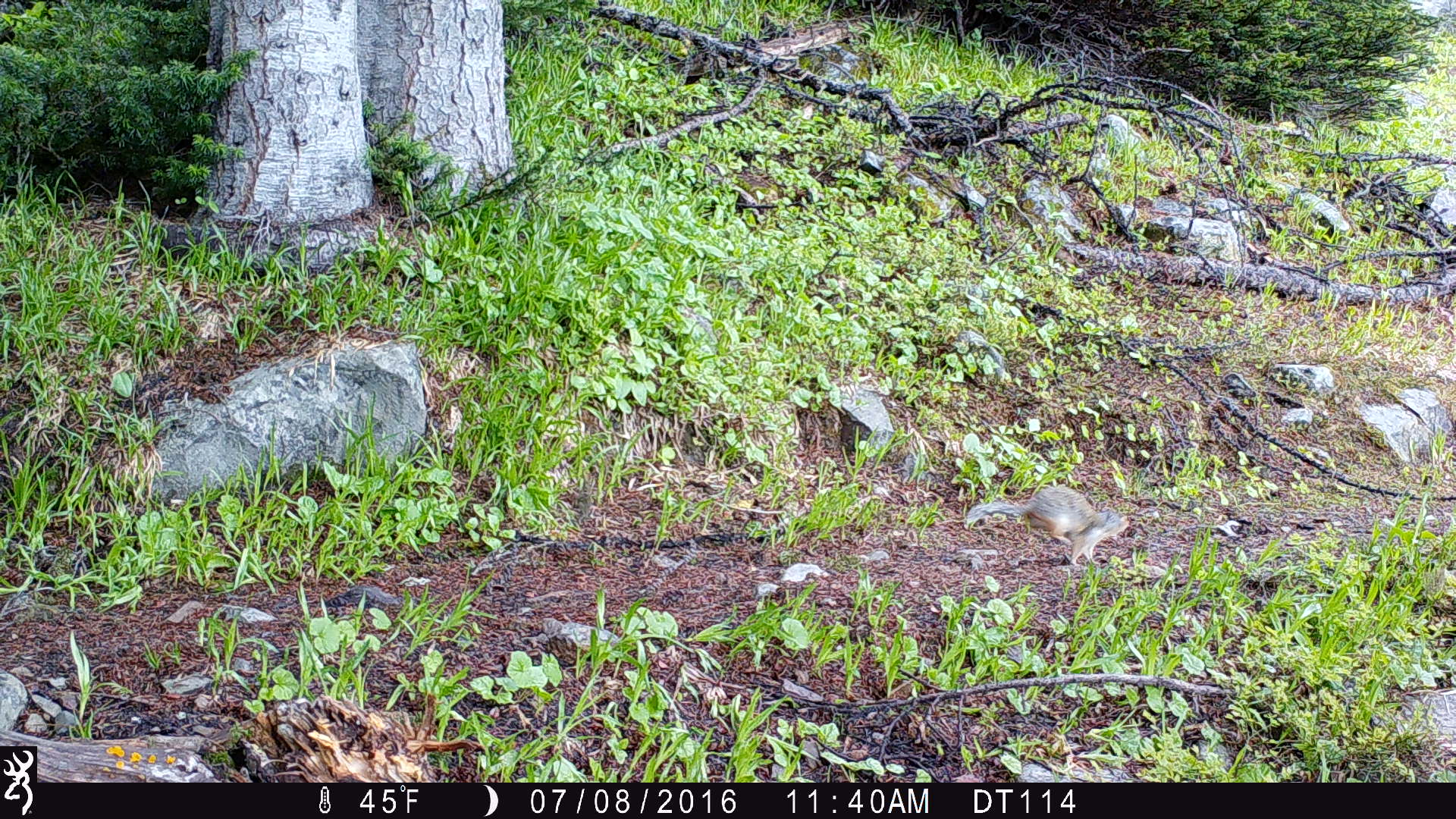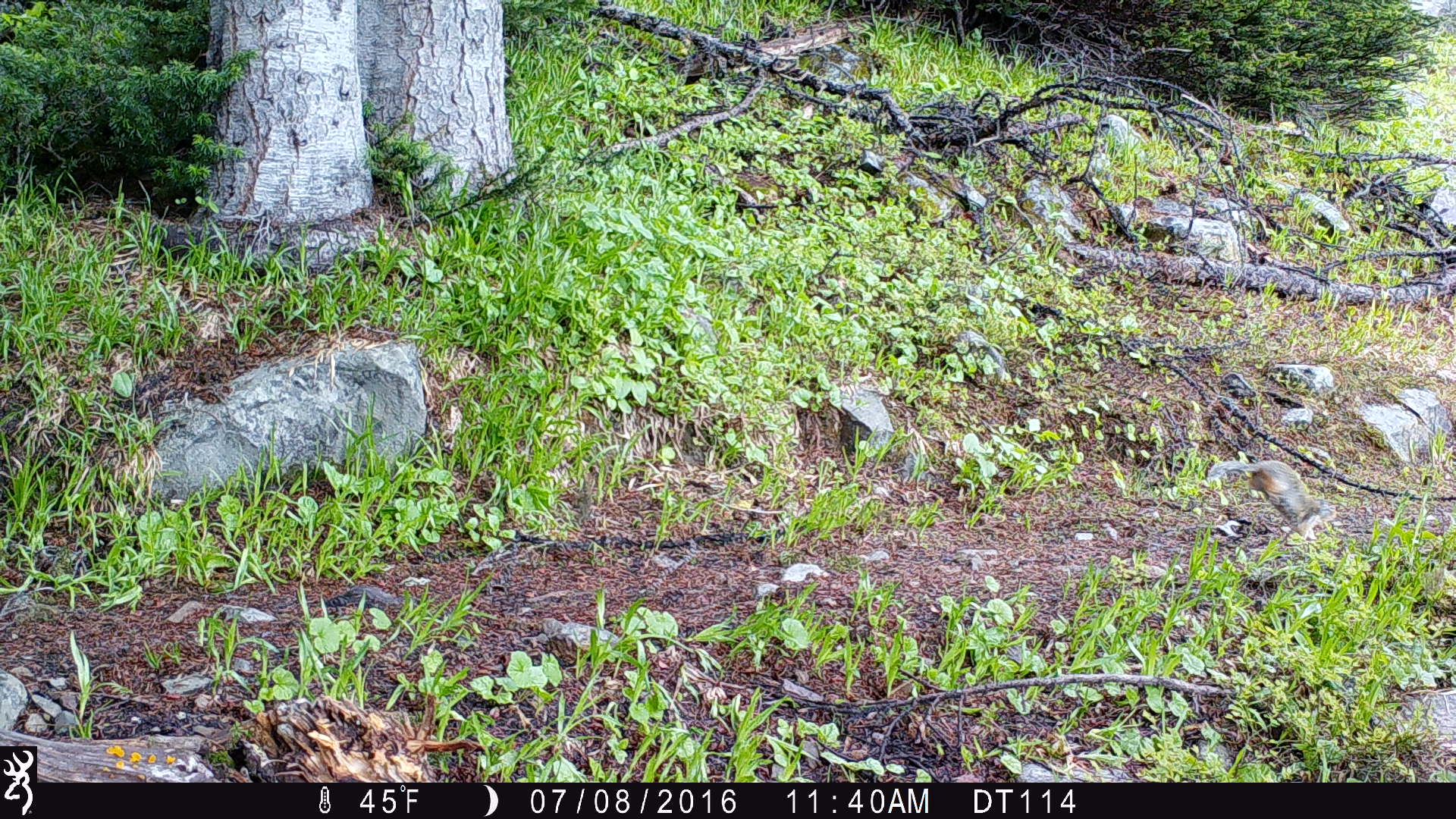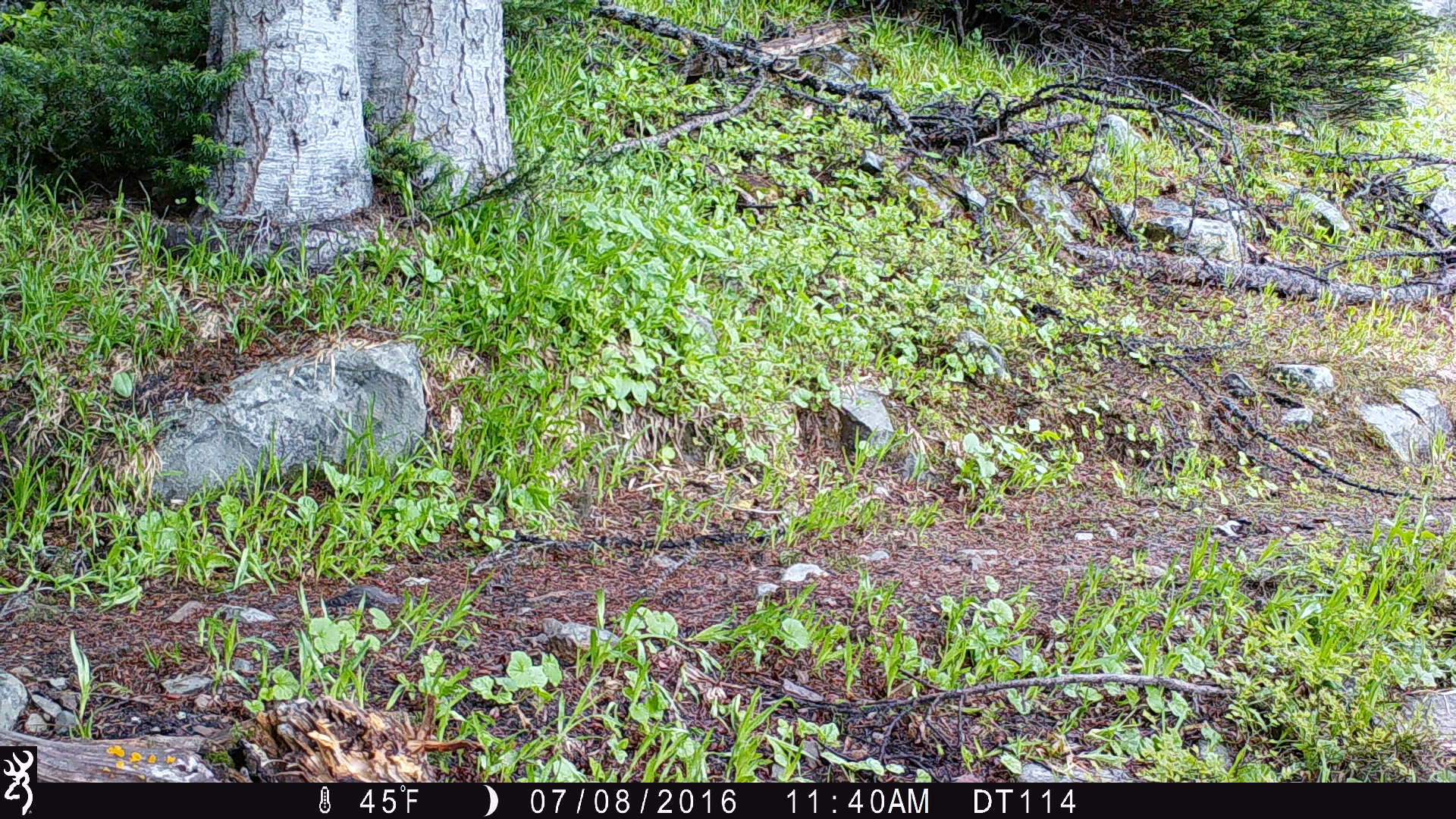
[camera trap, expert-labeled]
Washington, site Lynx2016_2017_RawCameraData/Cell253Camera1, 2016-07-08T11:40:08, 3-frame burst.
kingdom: Animalia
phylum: Chordata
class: Mammalia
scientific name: Mammalia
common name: small mammal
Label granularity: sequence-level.